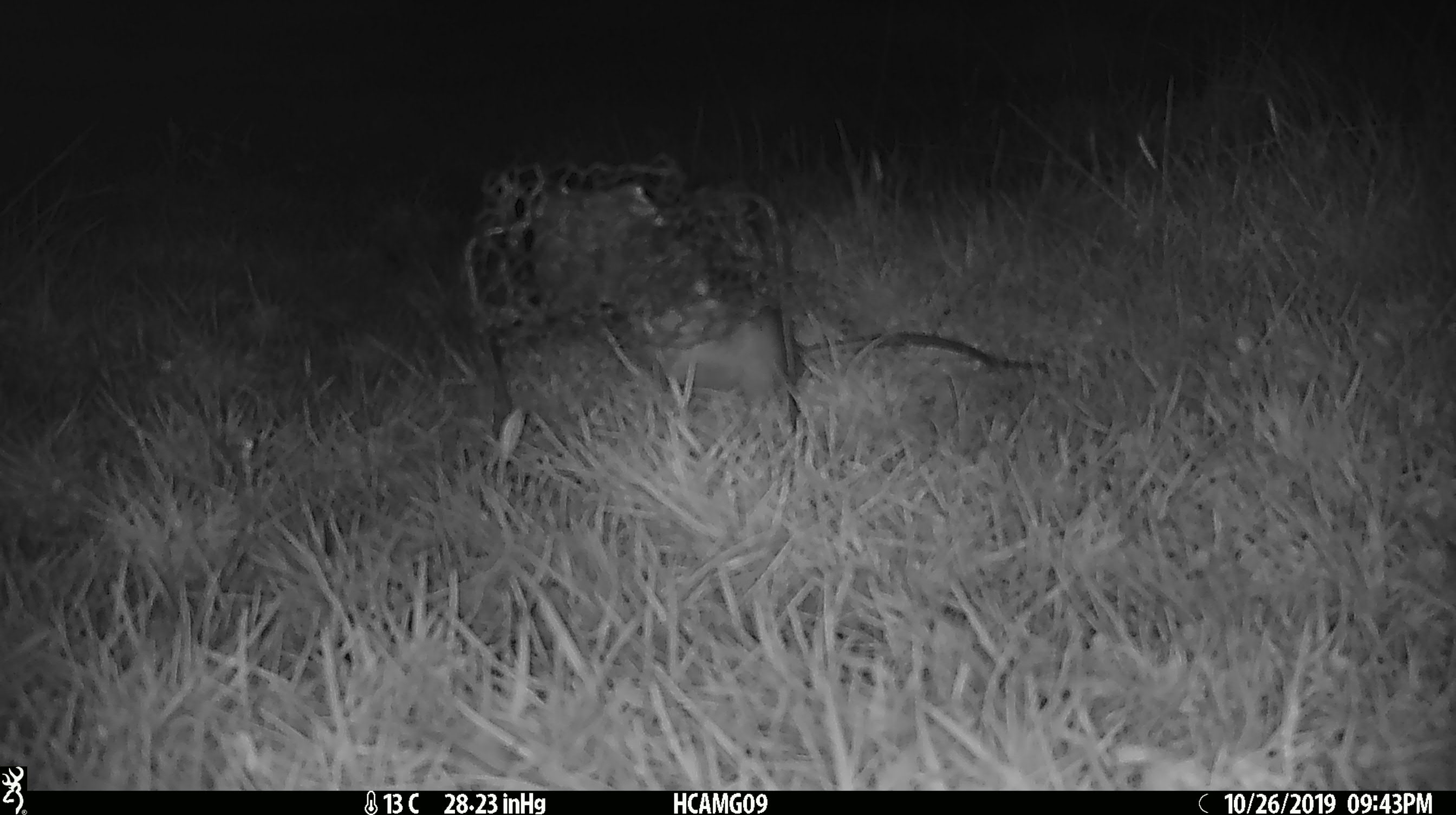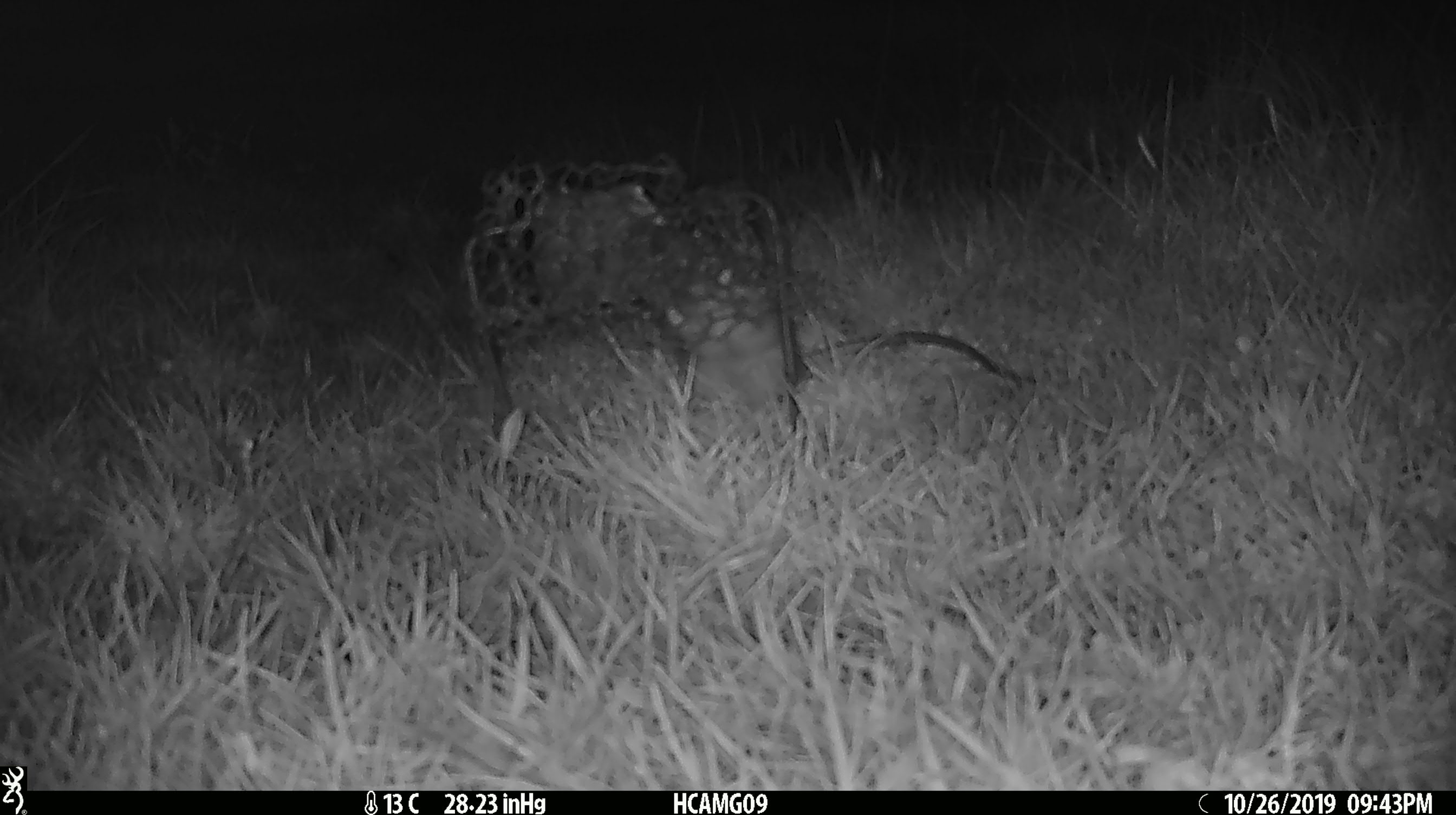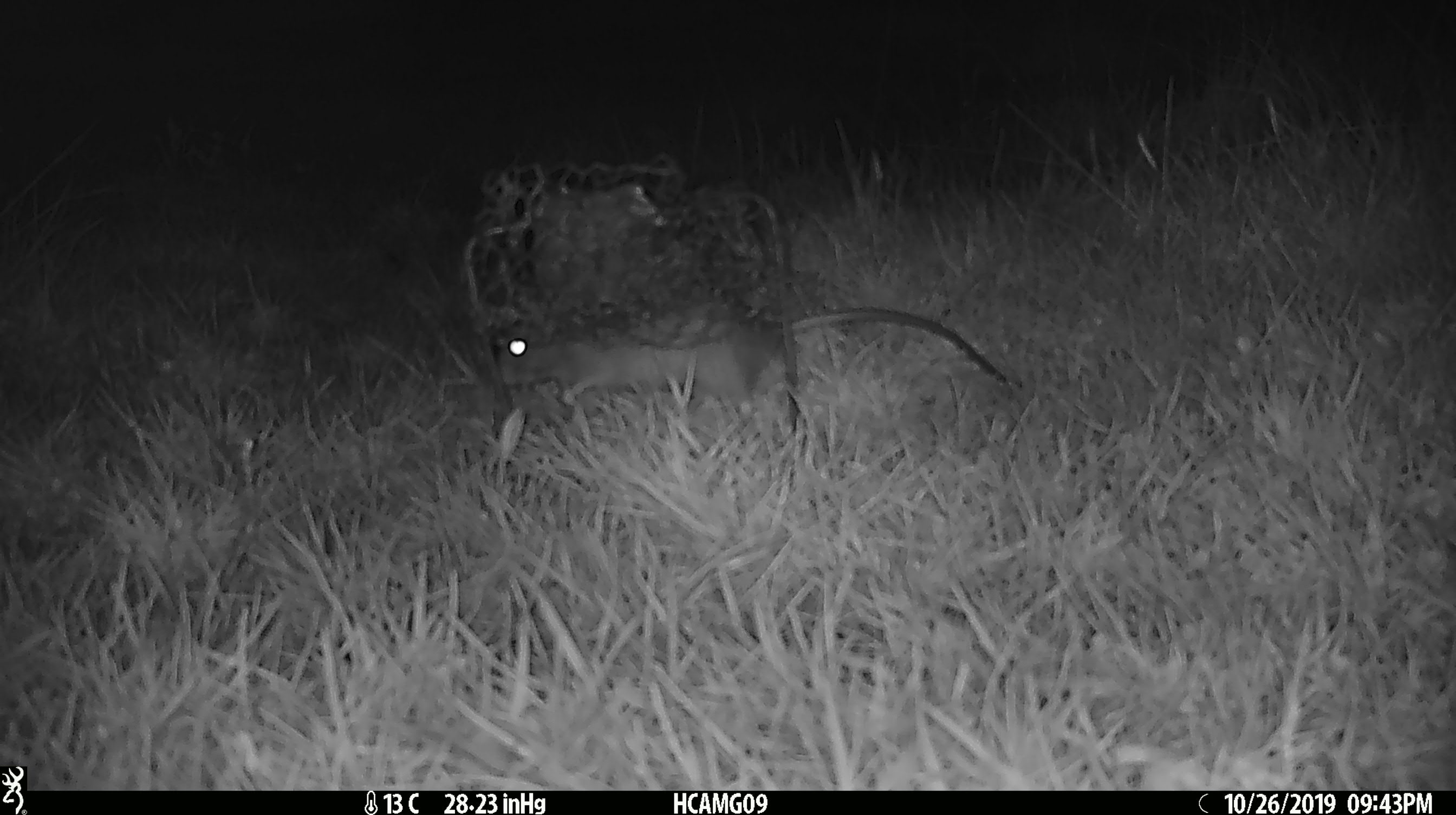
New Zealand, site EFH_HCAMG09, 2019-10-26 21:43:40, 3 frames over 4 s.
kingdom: Animalia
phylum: Chordata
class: Mammalia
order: Rodentia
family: Muridae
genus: Rattus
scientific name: Rattus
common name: rat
Rat (Rattus).